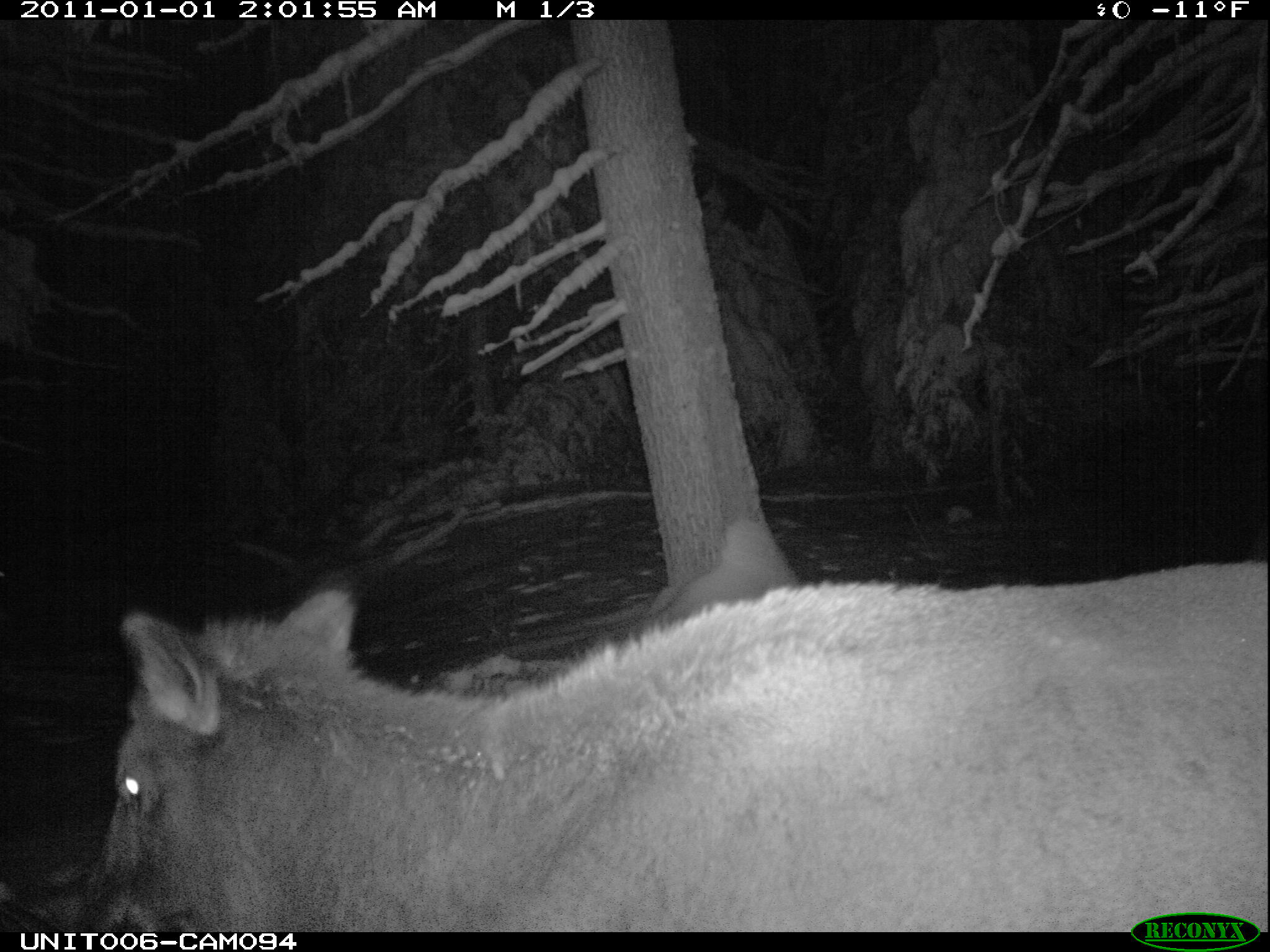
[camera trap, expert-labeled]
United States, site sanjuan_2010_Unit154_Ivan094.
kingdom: Animalia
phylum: Chordata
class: Mammalia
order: Artiodactyla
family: Cervidae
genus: Cervus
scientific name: Cervus elaphus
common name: red deer